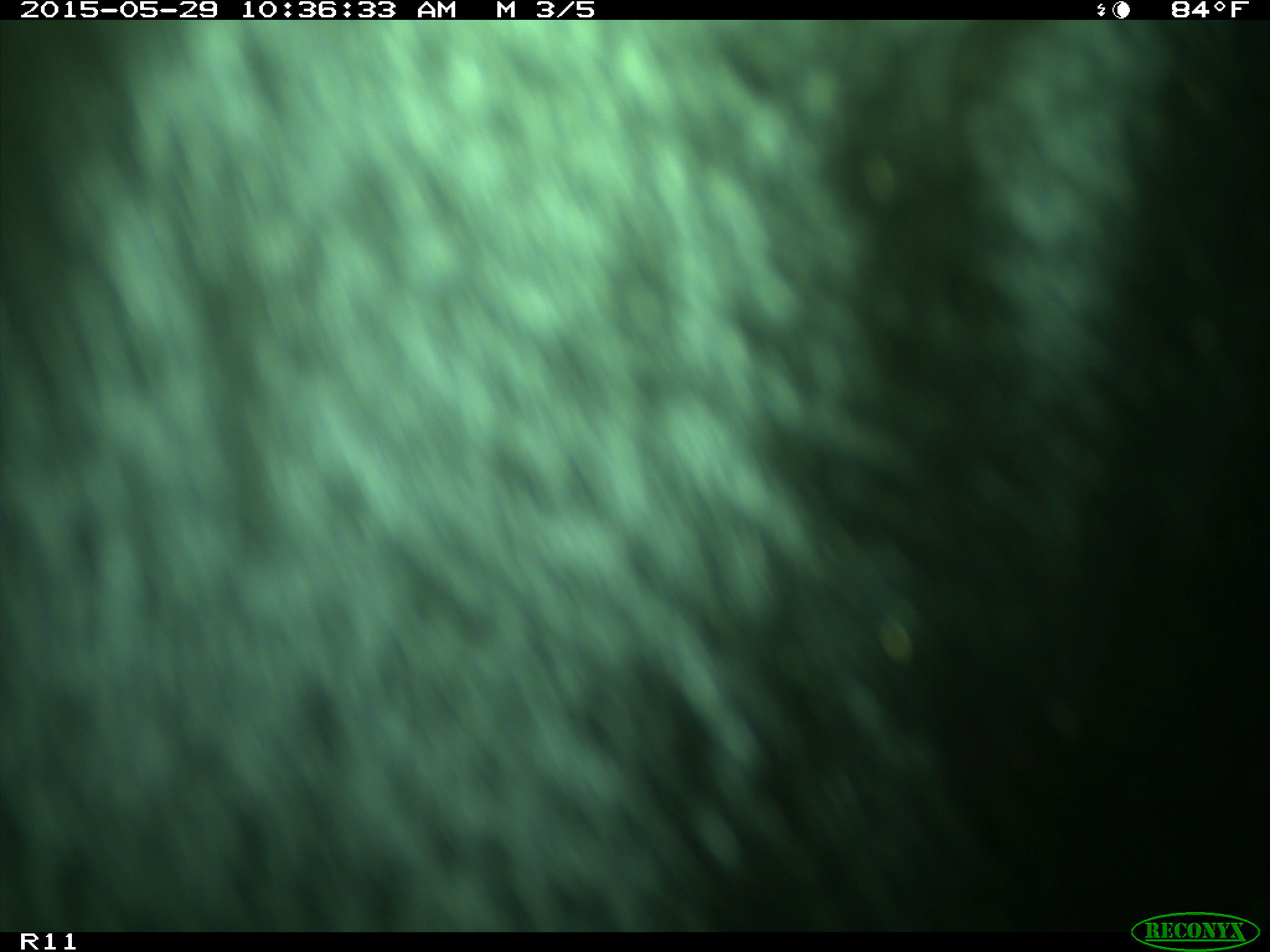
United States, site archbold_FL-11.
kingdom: Animalia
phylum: Chordata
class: Mammalia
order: Artiodactyla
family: Bovidae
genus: Bos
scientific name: Bos taurus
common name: domestic cow